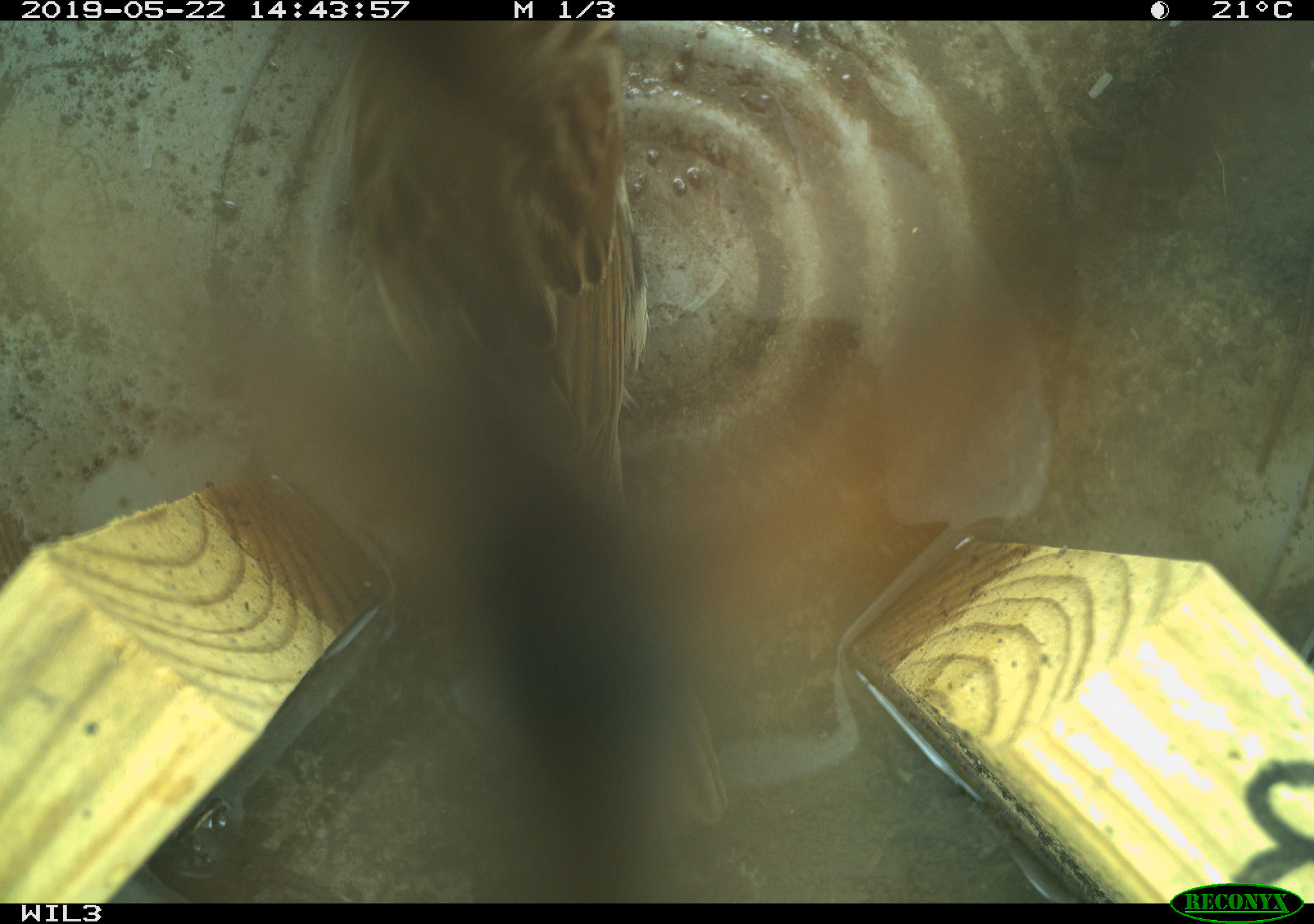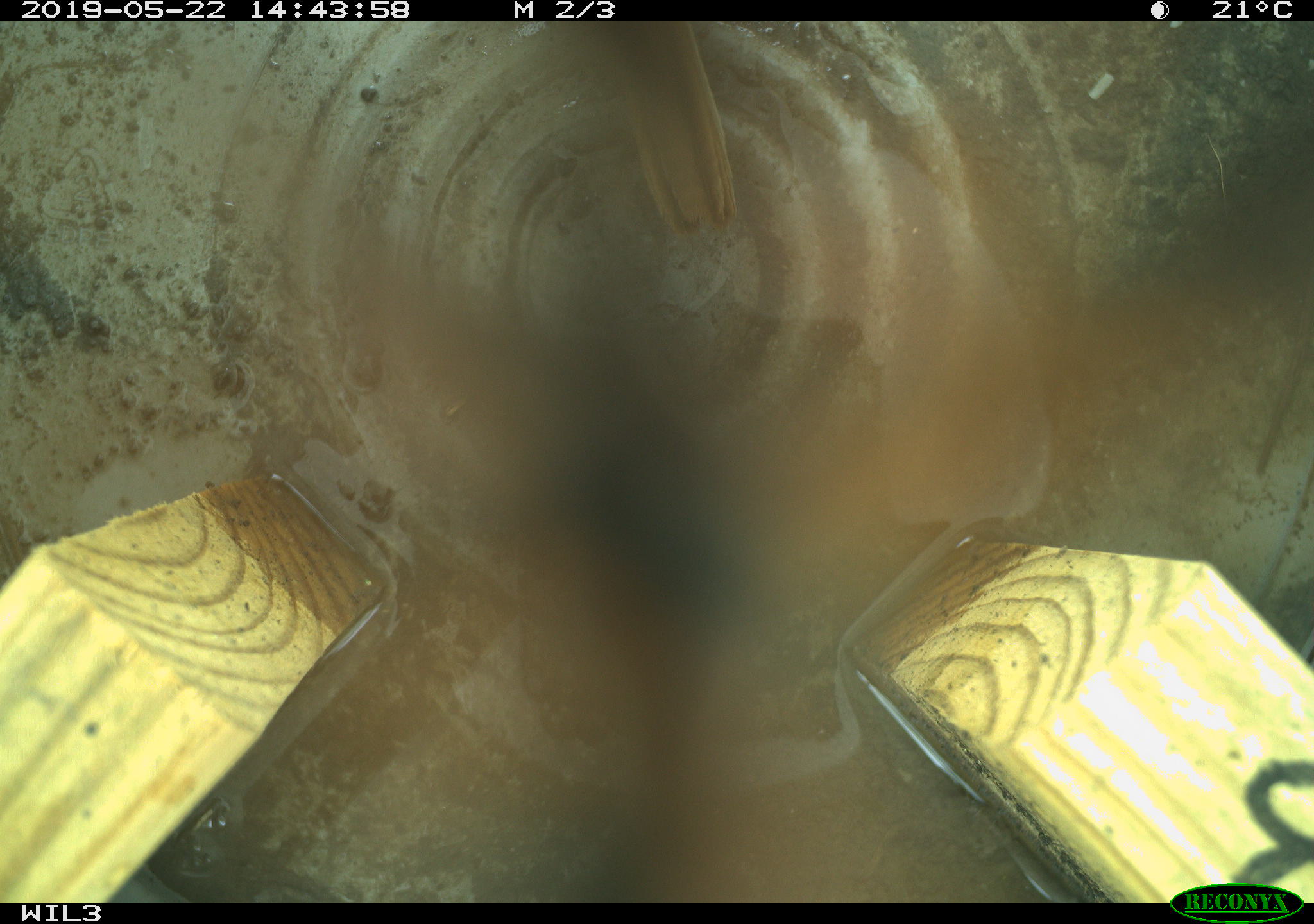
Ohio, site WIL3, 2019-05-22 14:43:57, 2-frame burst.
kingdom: Animalia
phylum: Chordata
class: Aves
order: Passeriformes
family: Passerellidae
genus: Melospiza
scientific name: Melospiza melodia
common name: song sparrow